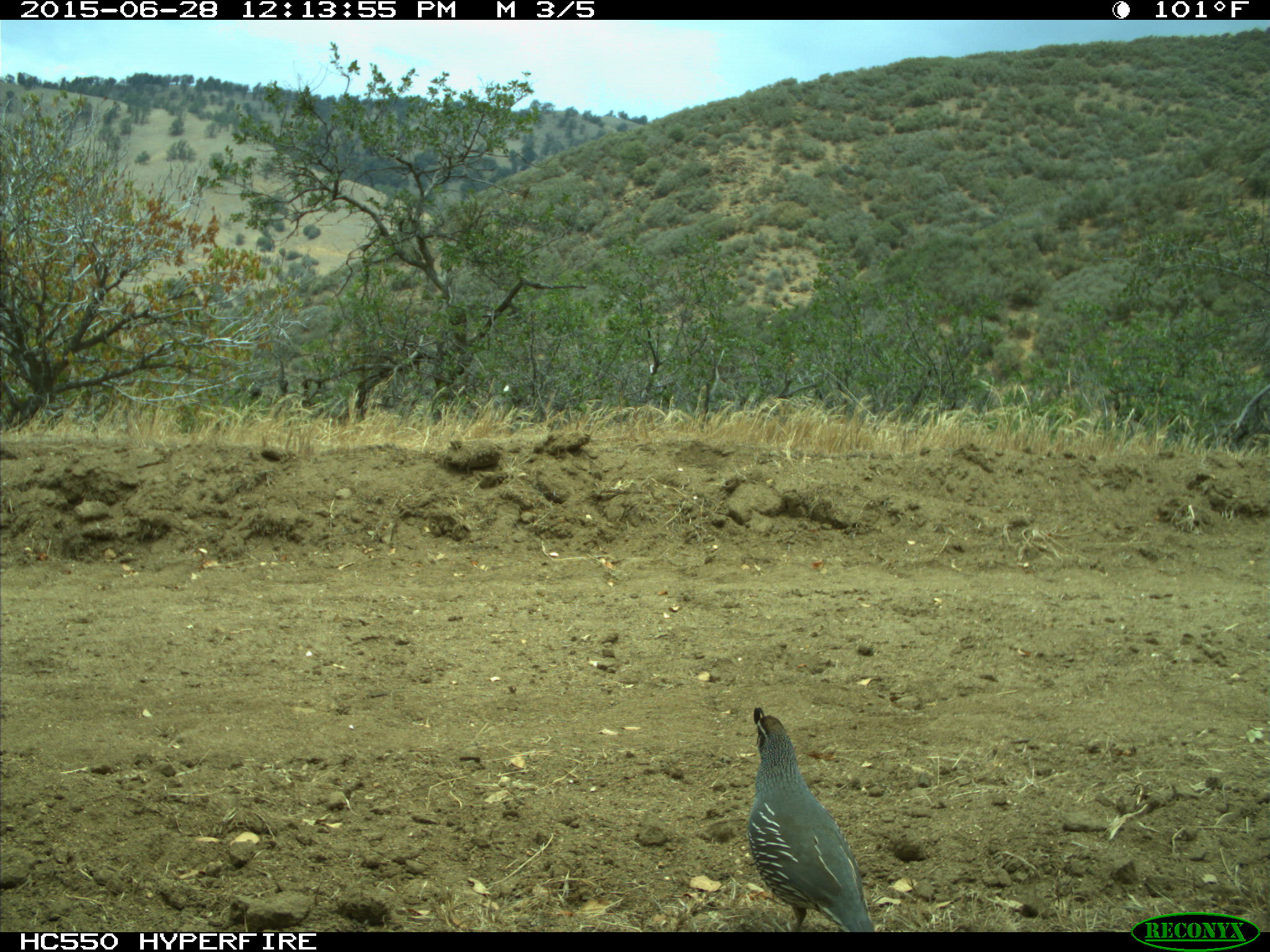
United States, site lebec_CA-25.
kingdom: Animalia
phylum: Chordata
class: Aves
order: Galliformes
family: Odontophoridae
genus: Callipepla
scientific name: Callipepla californica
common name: california quail